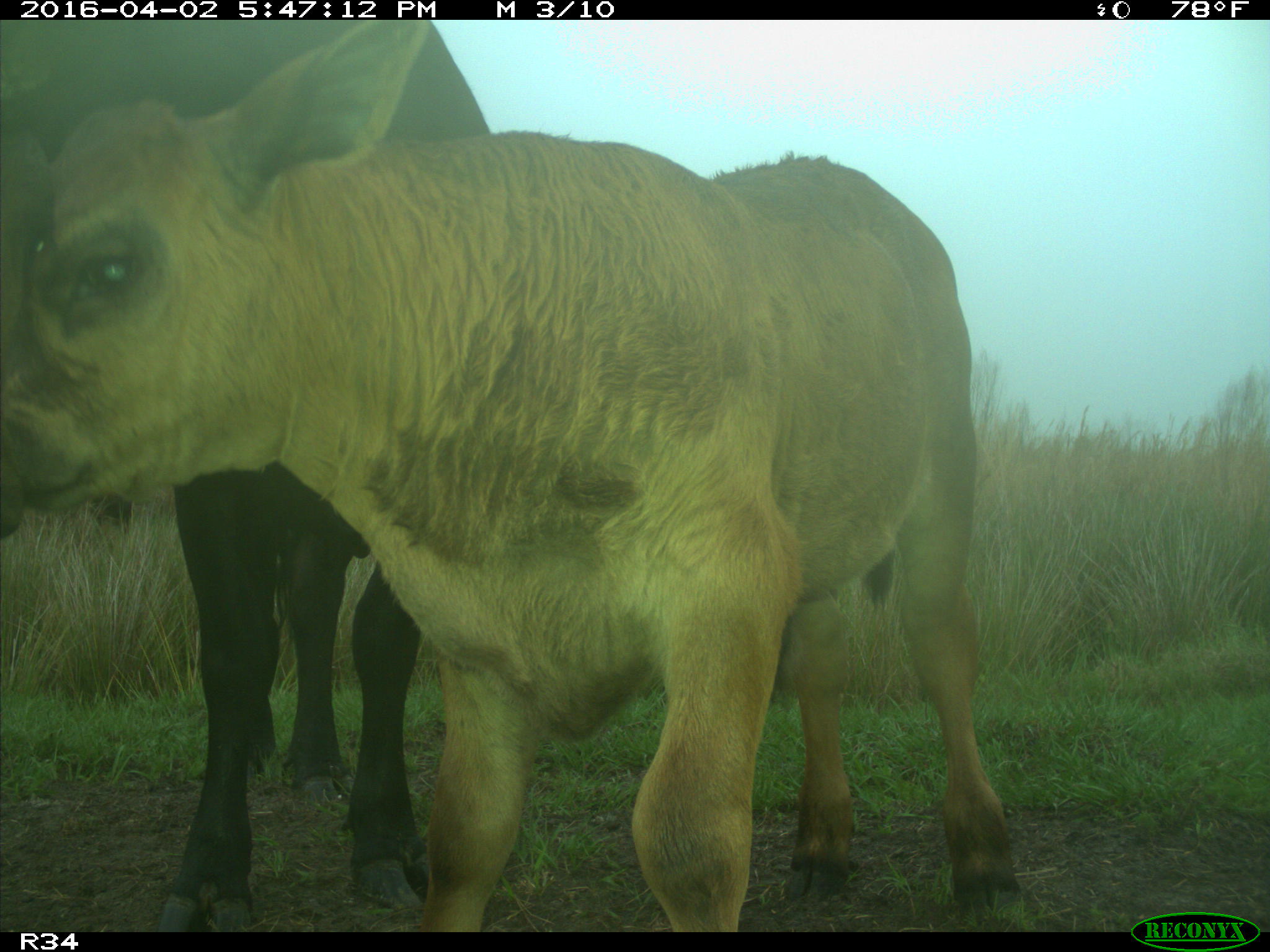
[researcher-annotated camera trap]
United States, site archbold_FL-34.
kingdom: Animalia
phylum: Chordata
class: Mammalia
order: Artiodactyla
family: Bovidae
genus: Bos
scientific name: Bos taurus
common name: domestic cow